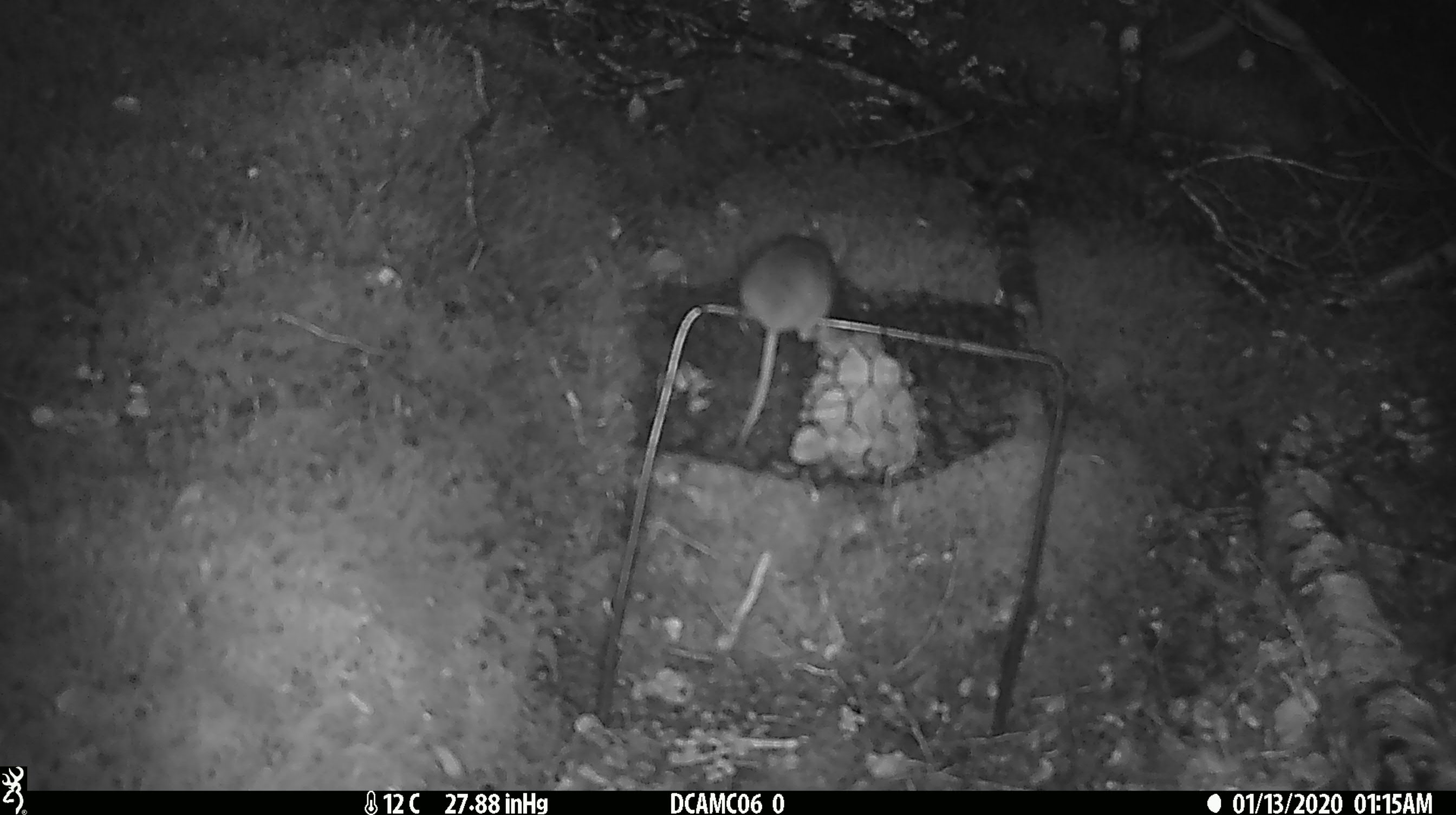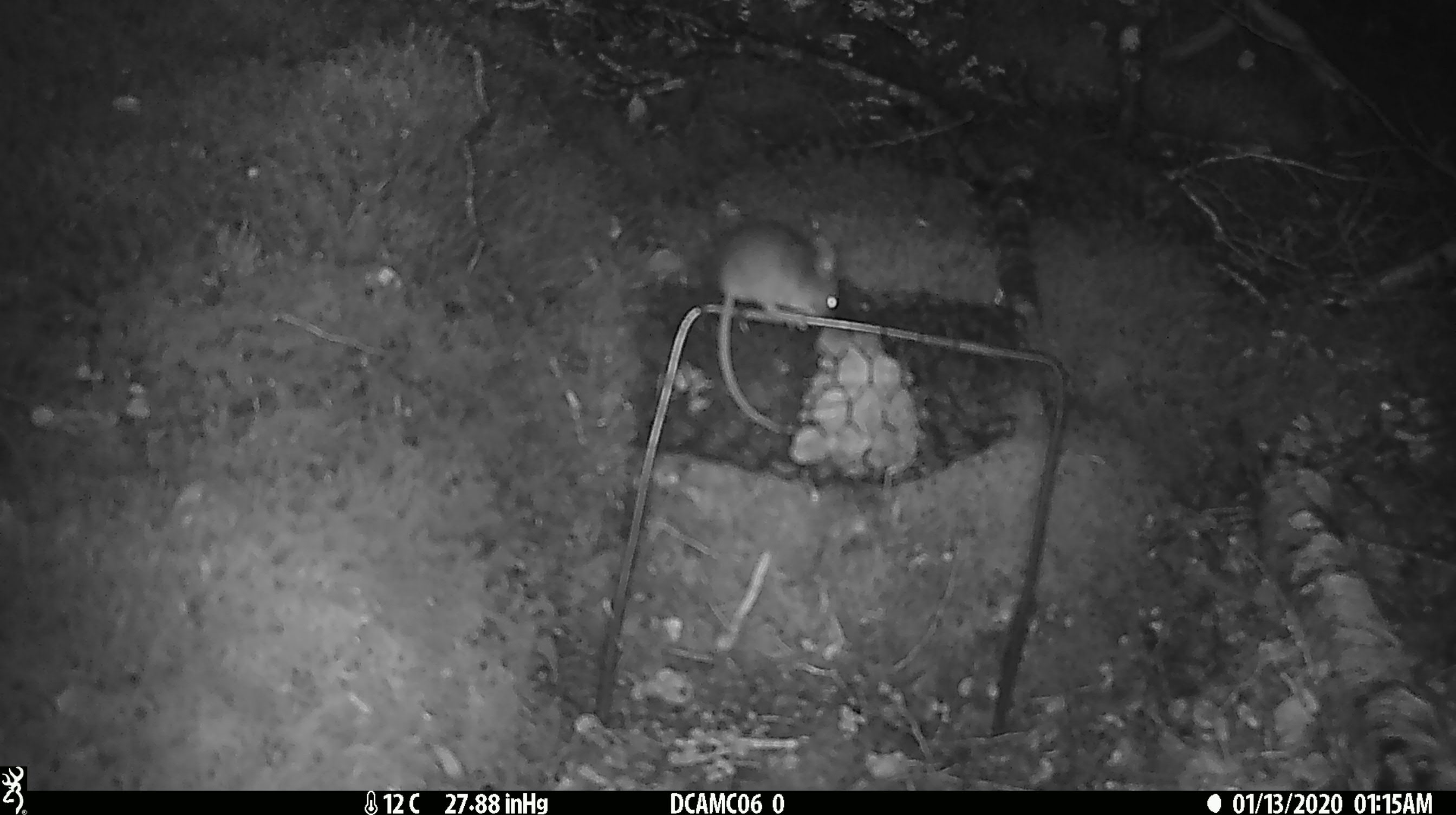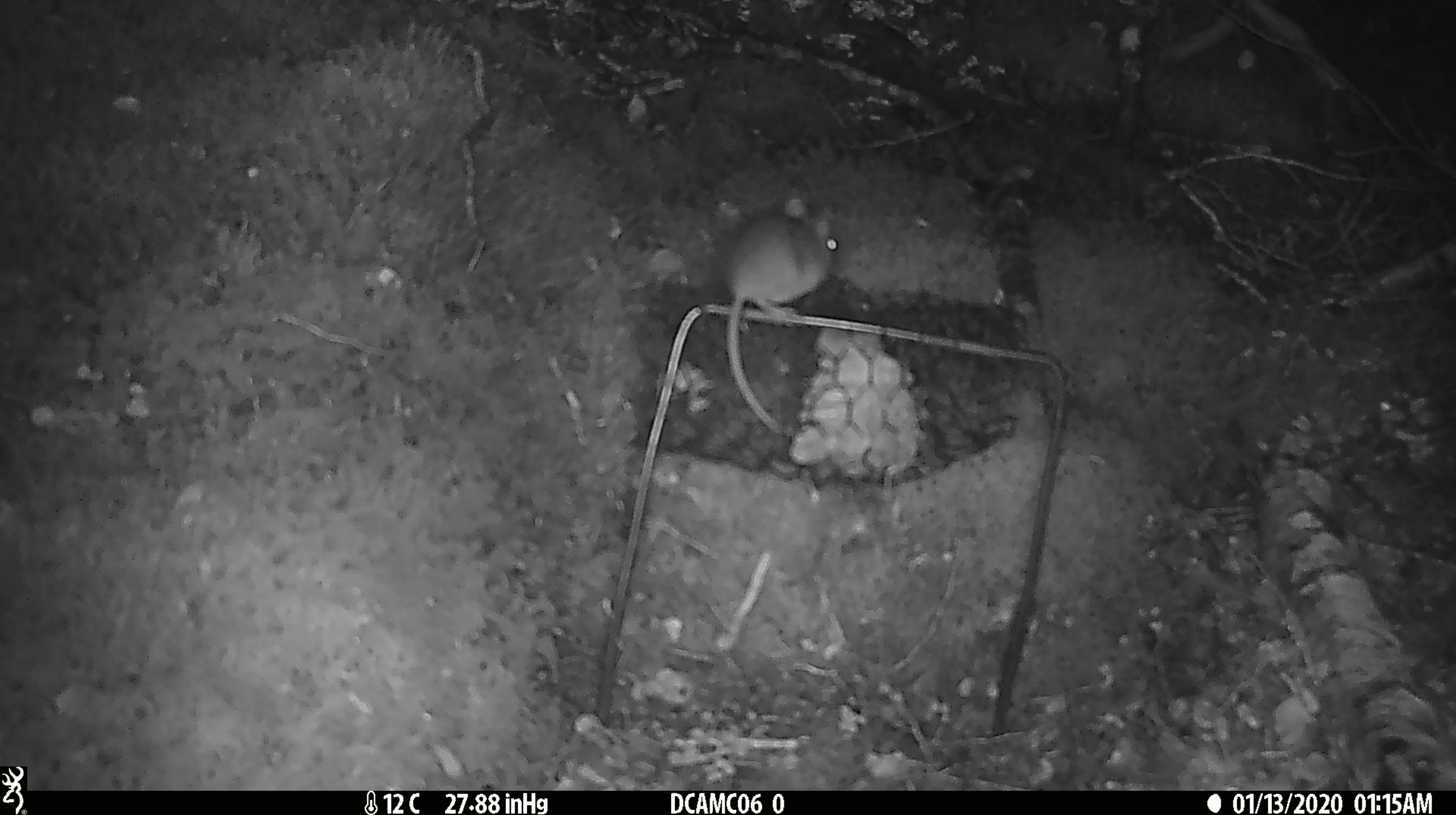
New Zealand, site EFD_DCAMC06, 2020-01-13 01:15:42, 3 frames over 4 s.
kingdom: Animalia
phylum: Chordata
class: Mammalia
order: Rodentia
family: Muridae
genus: Mus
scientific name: Mus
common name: mouse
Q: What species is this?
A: Mouse (Mus).